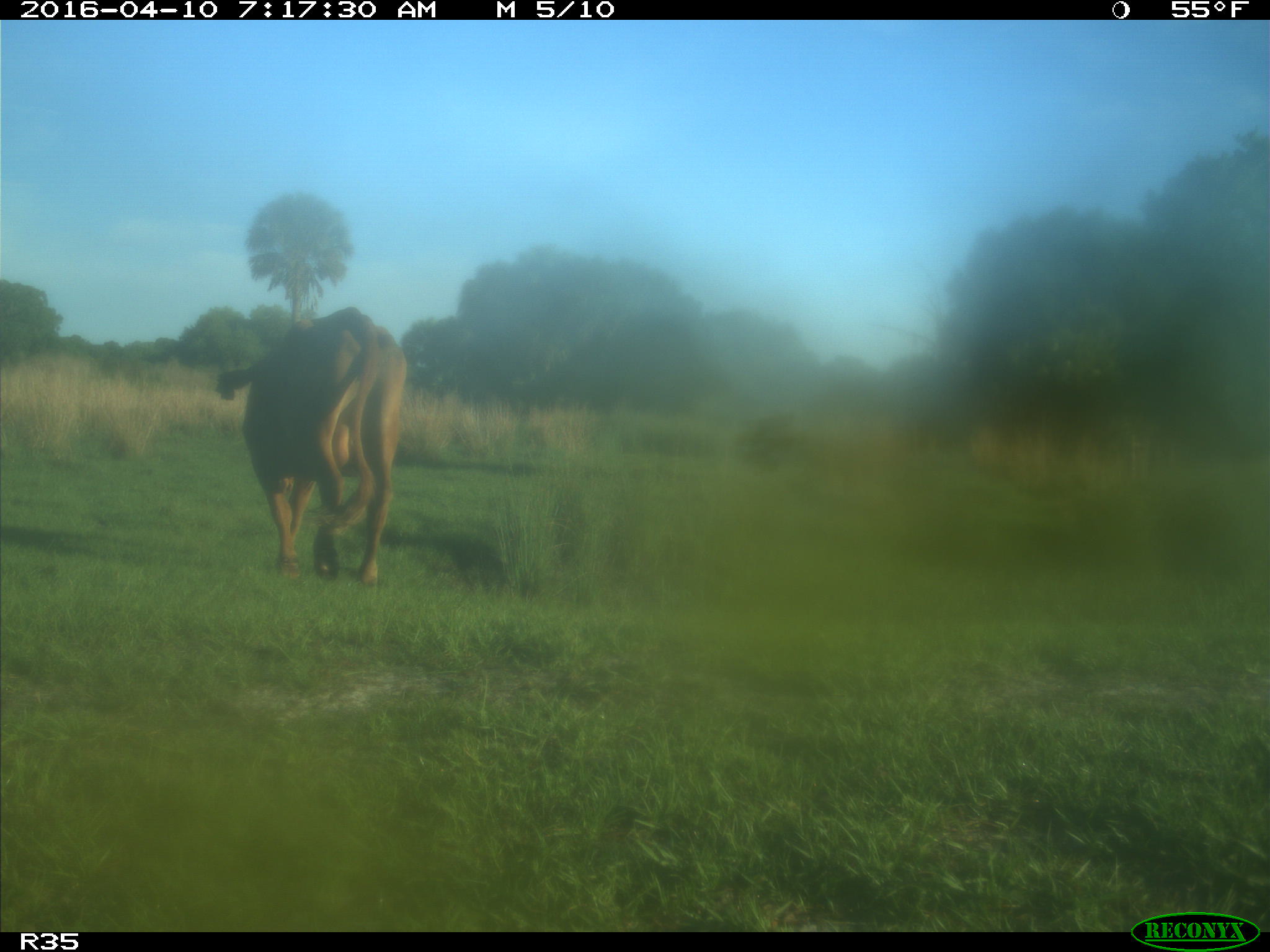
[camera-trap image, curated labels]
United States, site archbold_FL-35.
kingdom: Animalia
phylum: Chordata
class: Mammalia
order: Artiodactyla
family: Bovidae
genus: Bos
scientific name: Bos taurus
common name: domestic cow